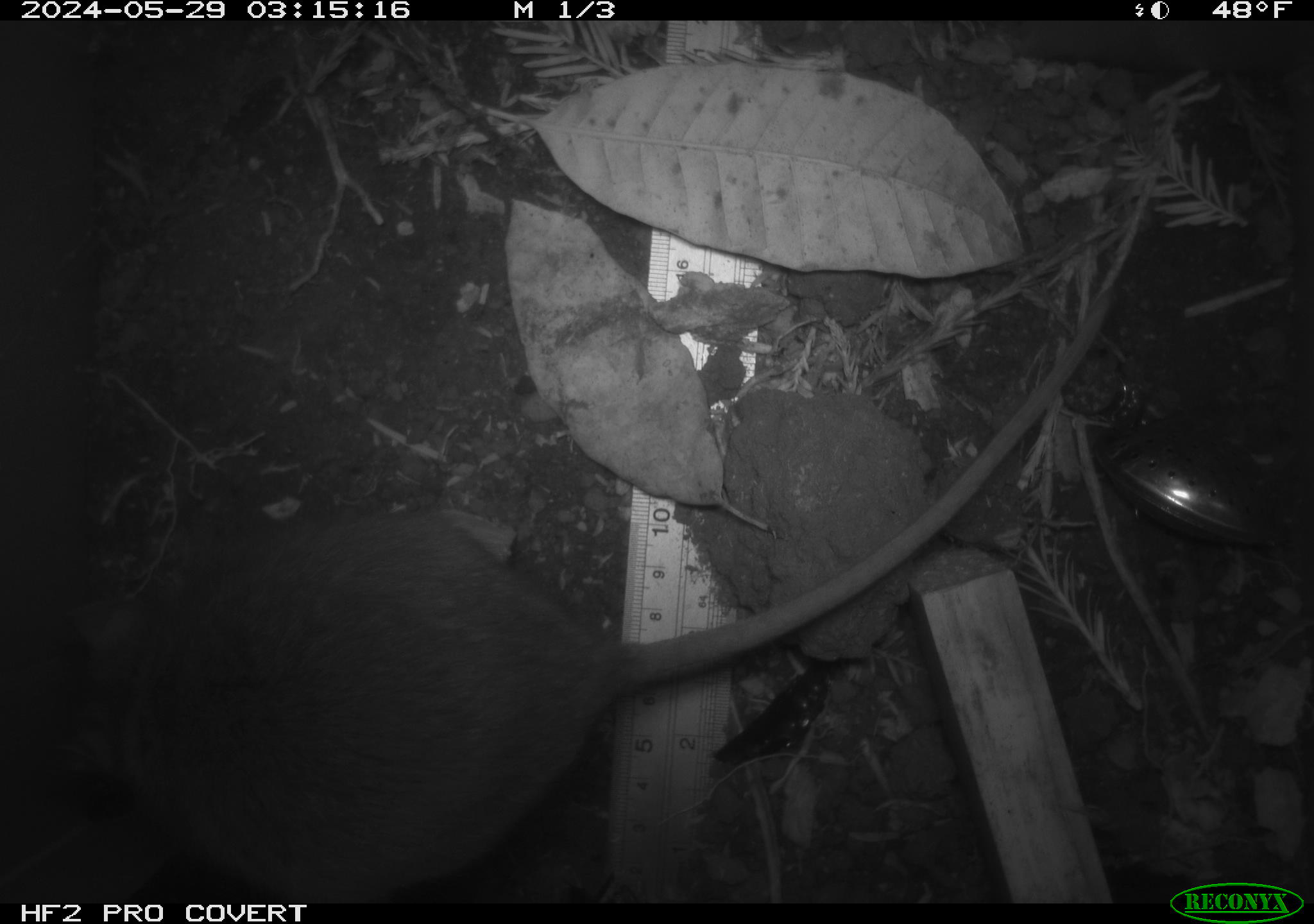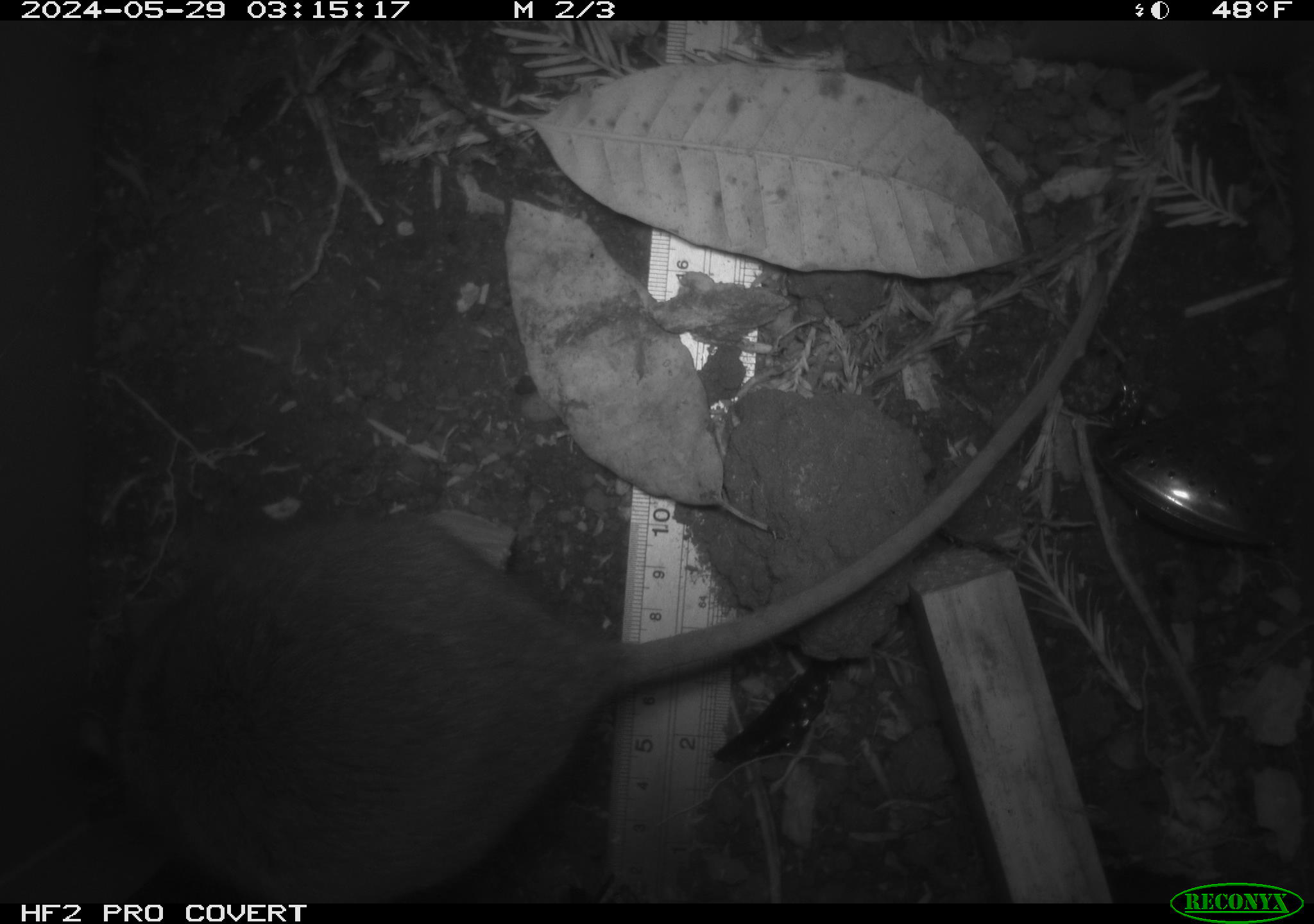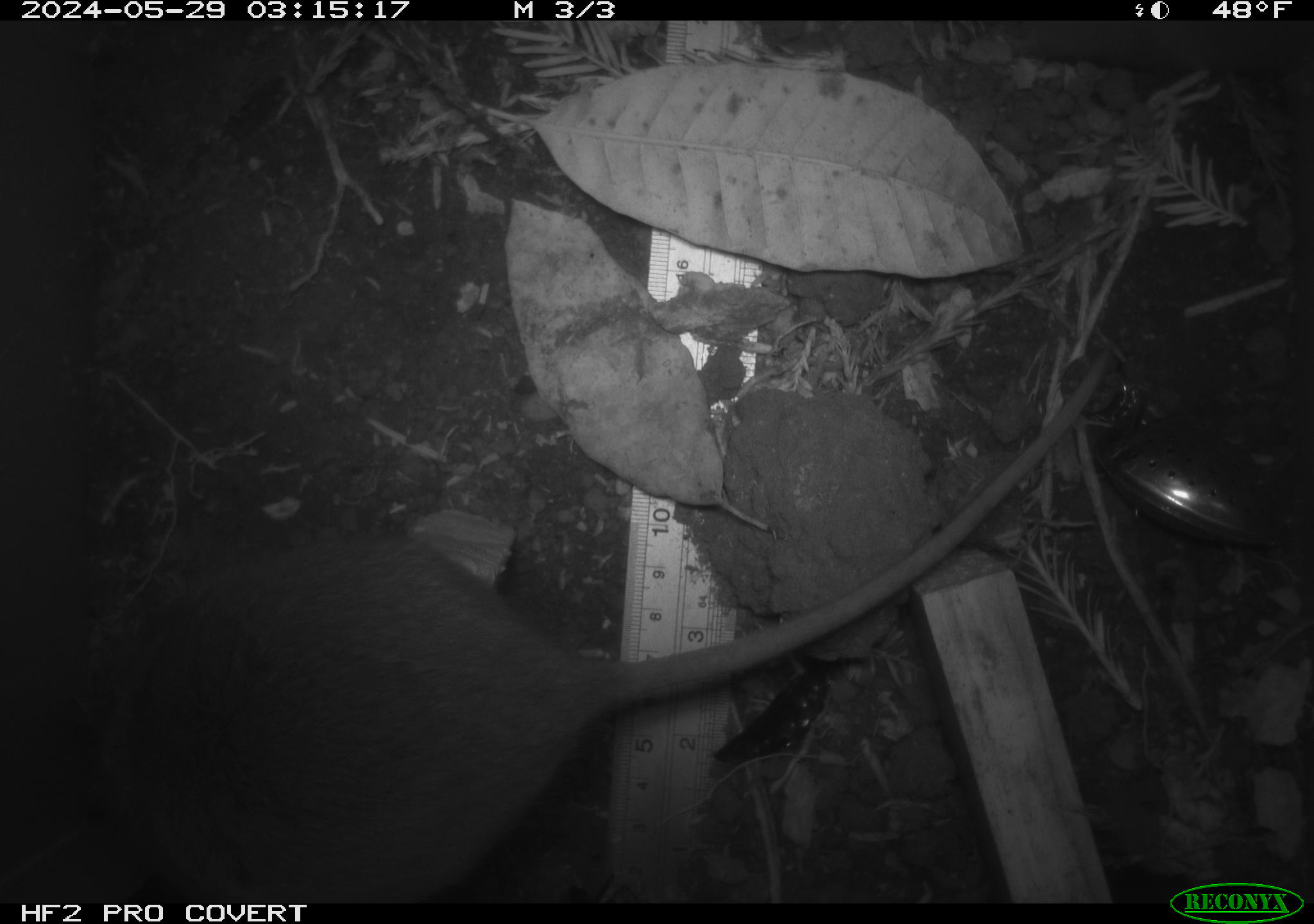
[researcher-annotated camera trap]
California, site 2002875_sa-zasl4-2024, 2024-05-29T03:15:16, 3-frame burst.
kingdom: Animalia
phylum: Chordata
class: Mammalia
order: Rodentia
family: Cricetidae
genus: Neotoma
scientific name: Neotoma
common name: pack rat or woodrat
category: neotoma species